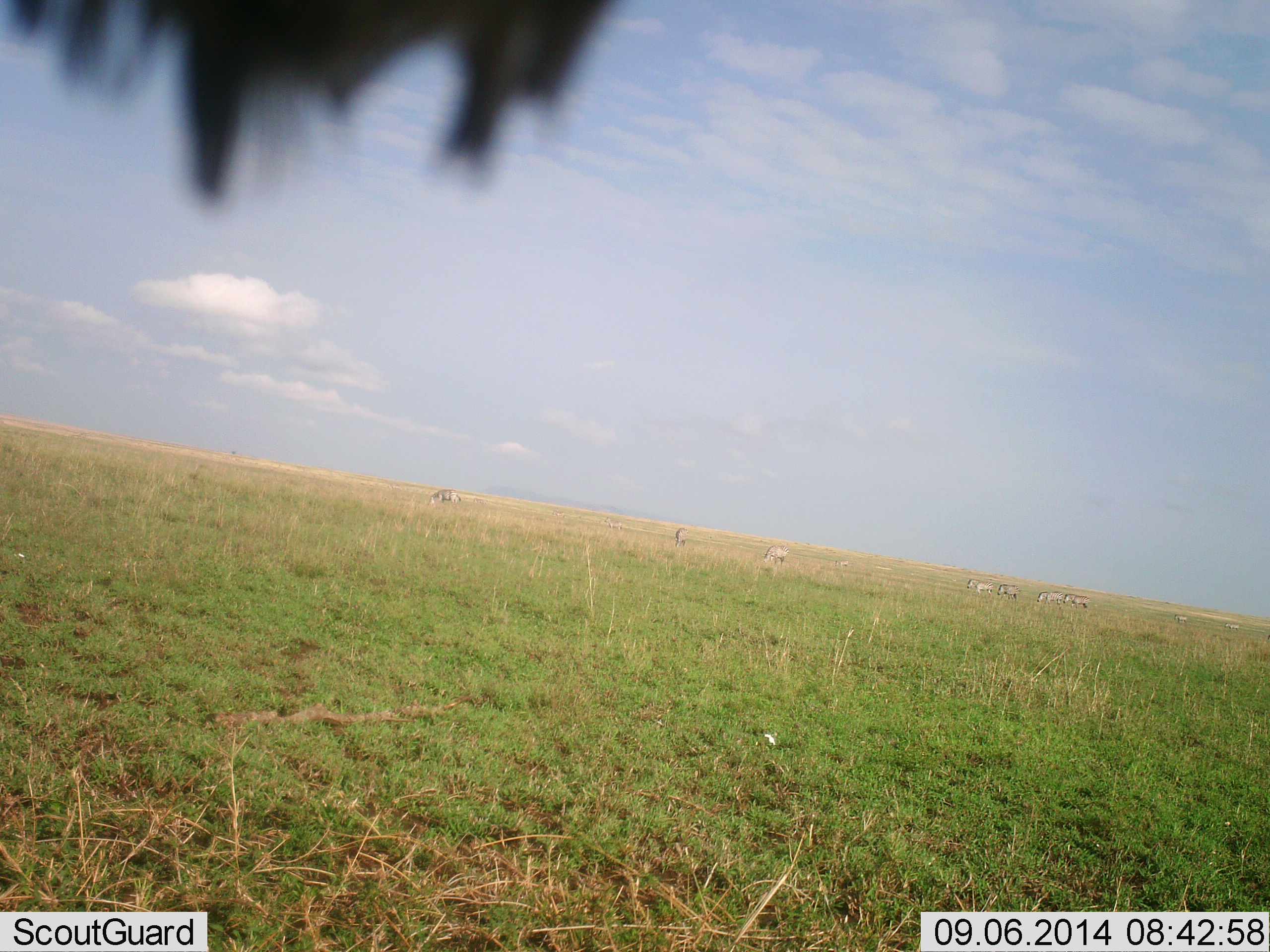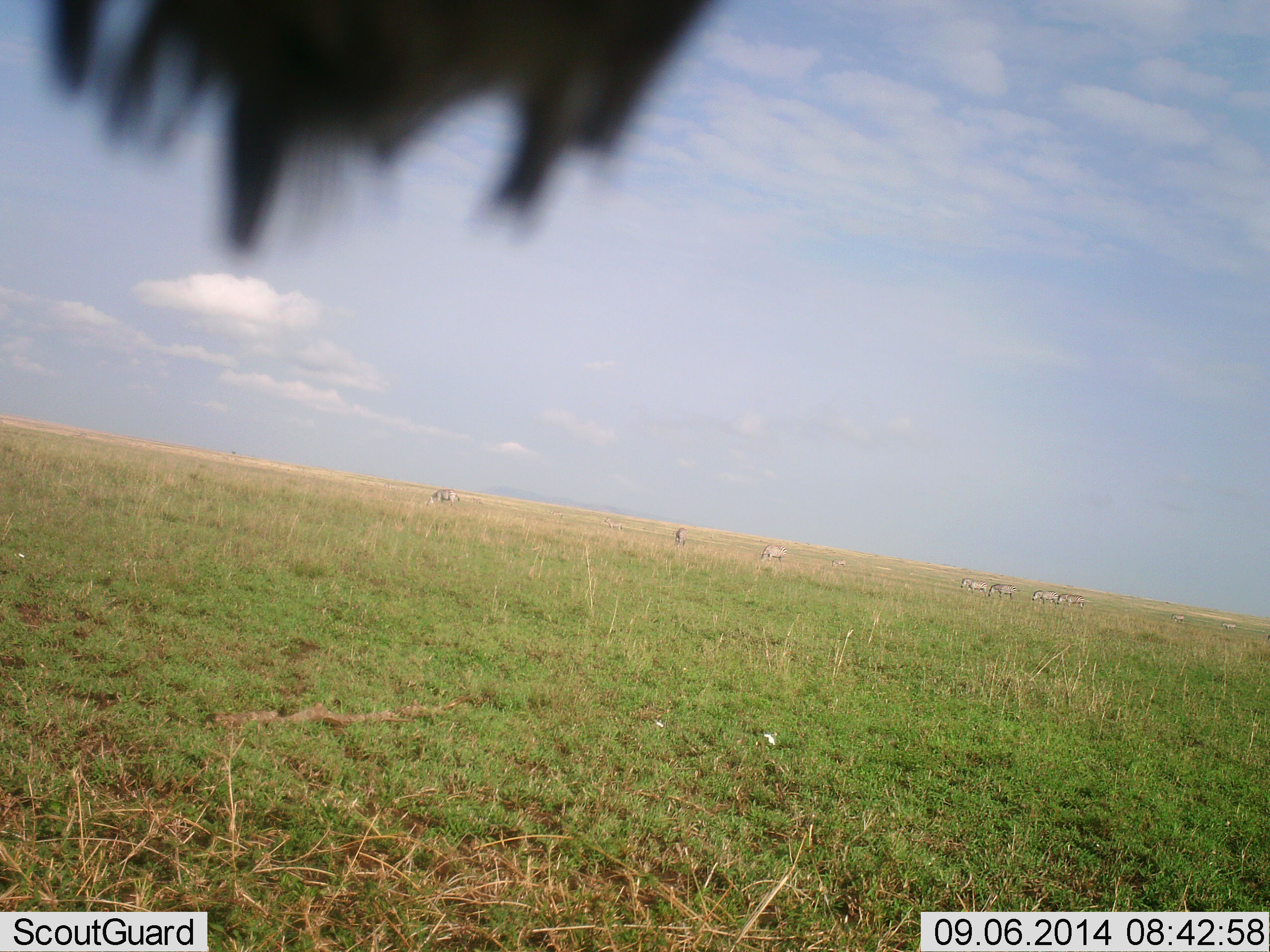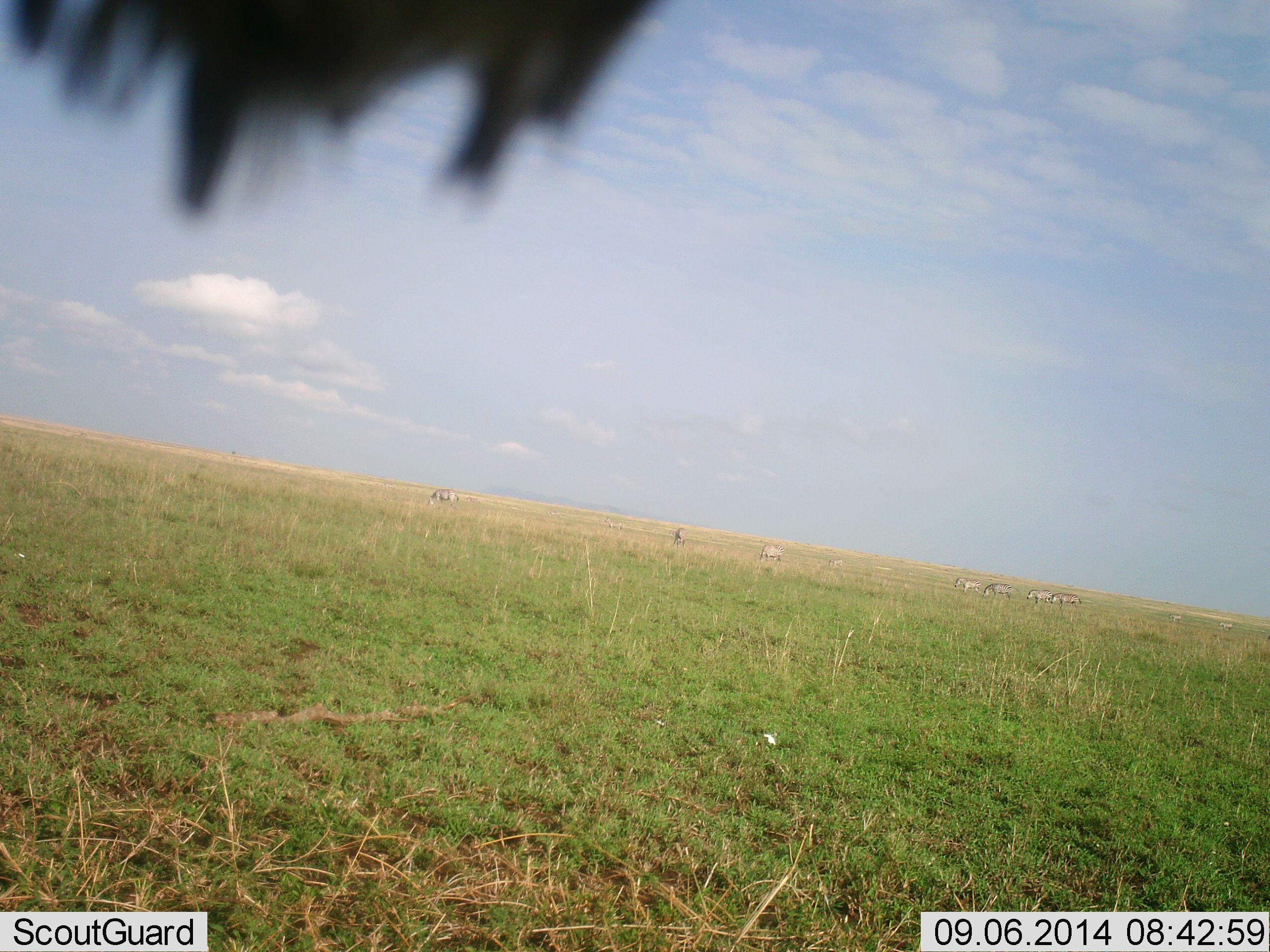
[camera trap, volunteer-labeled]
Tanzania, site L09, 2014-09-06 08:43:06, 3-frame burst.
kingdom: Animalia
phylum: Chordata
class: Mammalia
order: Perissodactyla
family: Equidae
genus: Equus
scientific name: Equus quagga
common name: plains zebra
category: zebra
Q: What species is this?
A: Zebra (plains zebra) (Equus quagga).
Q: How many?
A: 9.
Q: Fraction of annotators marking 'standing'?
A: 44%.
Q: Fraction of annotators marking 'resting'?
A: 0%.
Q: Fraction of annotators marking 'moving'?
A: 44%.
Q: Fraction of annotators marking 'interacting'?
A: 0%.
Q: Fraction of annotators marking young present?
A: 0%.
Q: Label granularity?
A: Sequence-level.